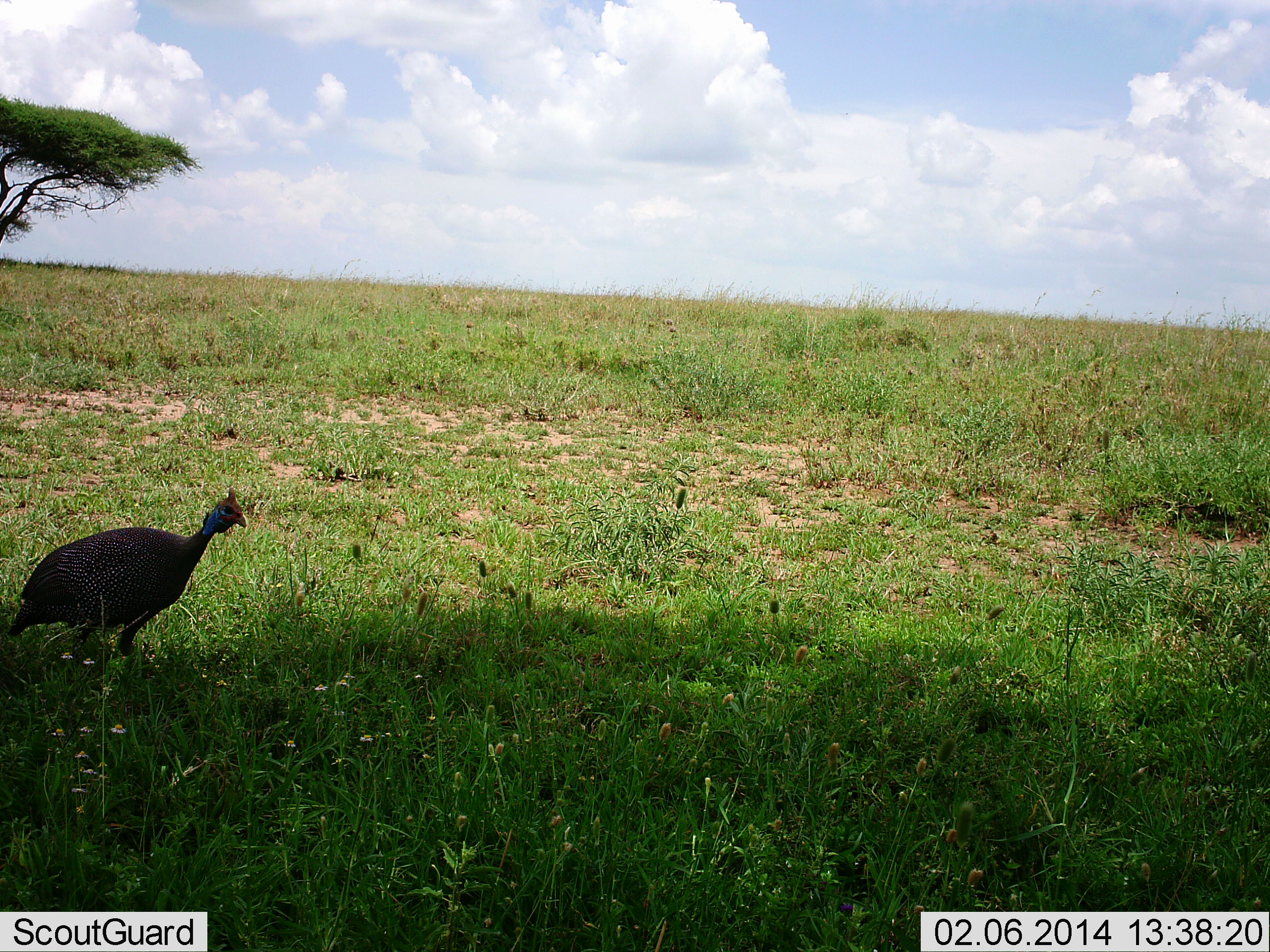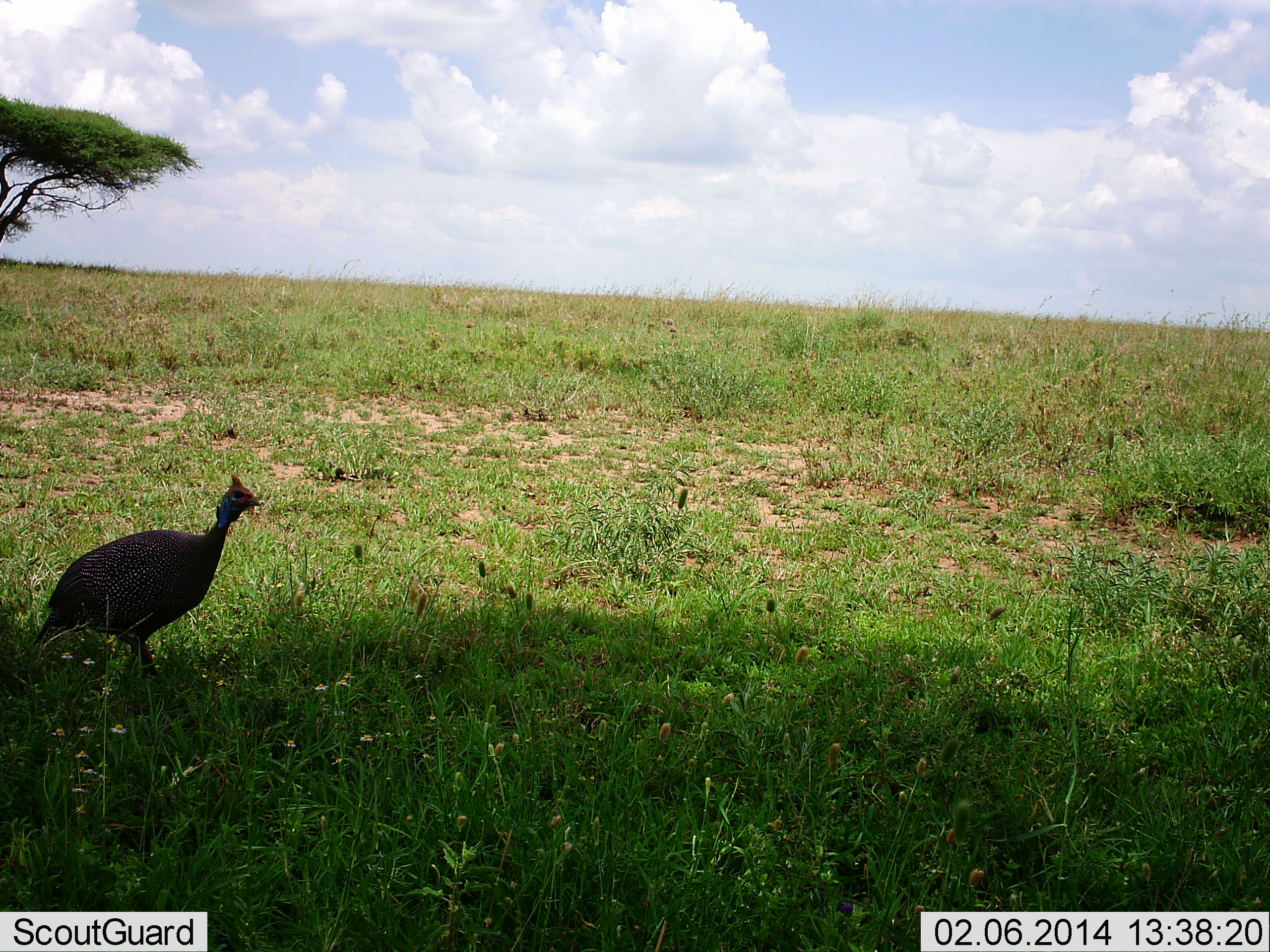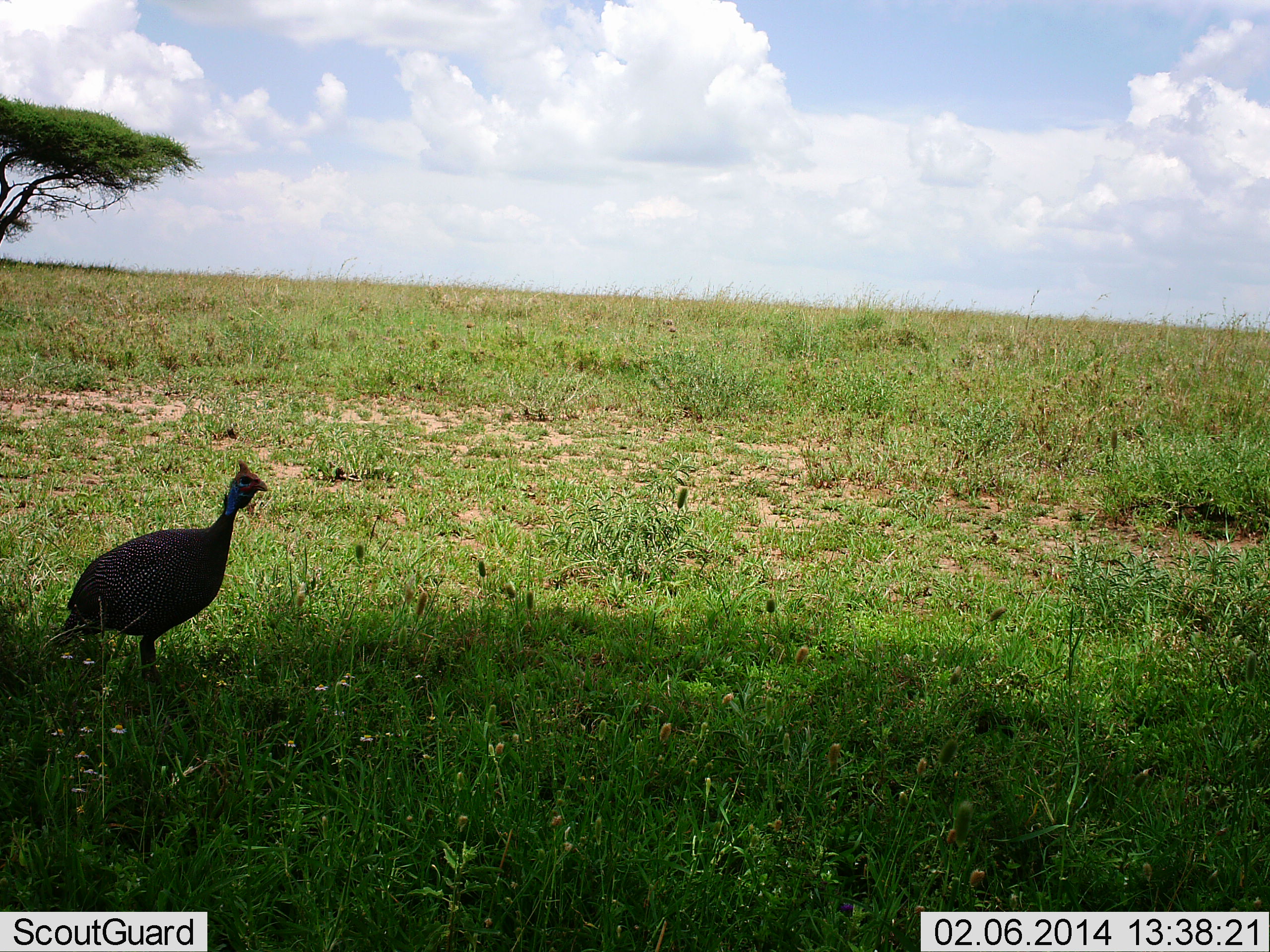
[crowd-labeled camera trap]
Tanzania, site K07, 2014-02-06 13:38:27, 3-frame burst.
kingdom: Animalia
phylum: Chordata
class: Aves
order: Galliformes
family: Numididae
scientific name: Numididae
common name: guinea fowl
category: guineafowl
Guineafowl (guinea fowl) (Numididae), count 1. Behavior (volunteer vote fractions): standing 64%, resting 0%, moving 36%, interacting 0%. Young present (vote fraction): 0%. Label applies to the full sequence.